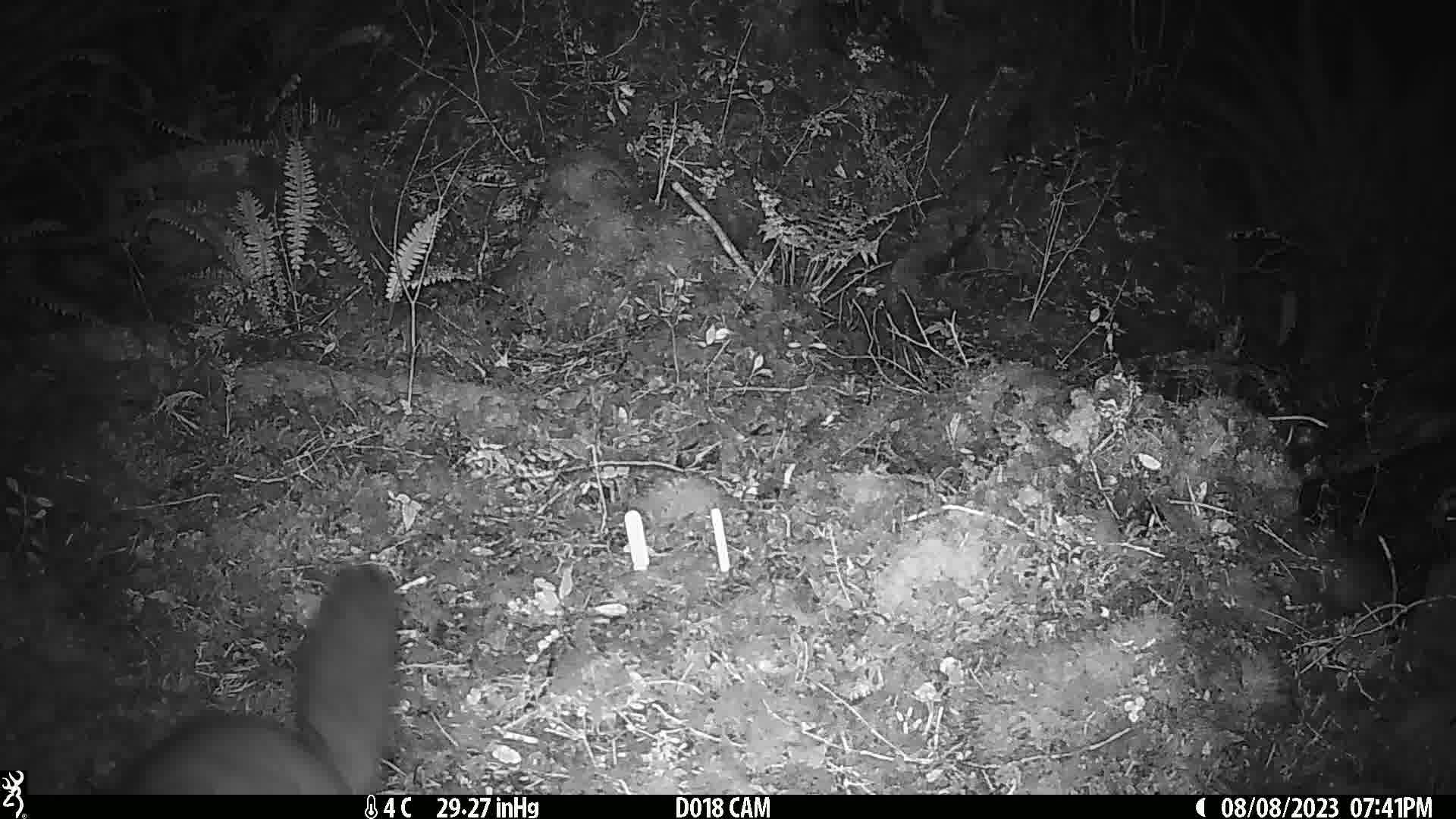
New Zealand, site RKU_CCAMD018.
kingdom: Animalia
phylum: Chordata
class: Mammalia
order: Diprotodontia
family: Phalangeridae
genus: Trichosurus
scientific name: Trichosurus vulpecula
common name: common brushtail possum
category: possum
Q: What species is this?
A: Possum (common brushtail possum) (Trichosurus vulpecula).